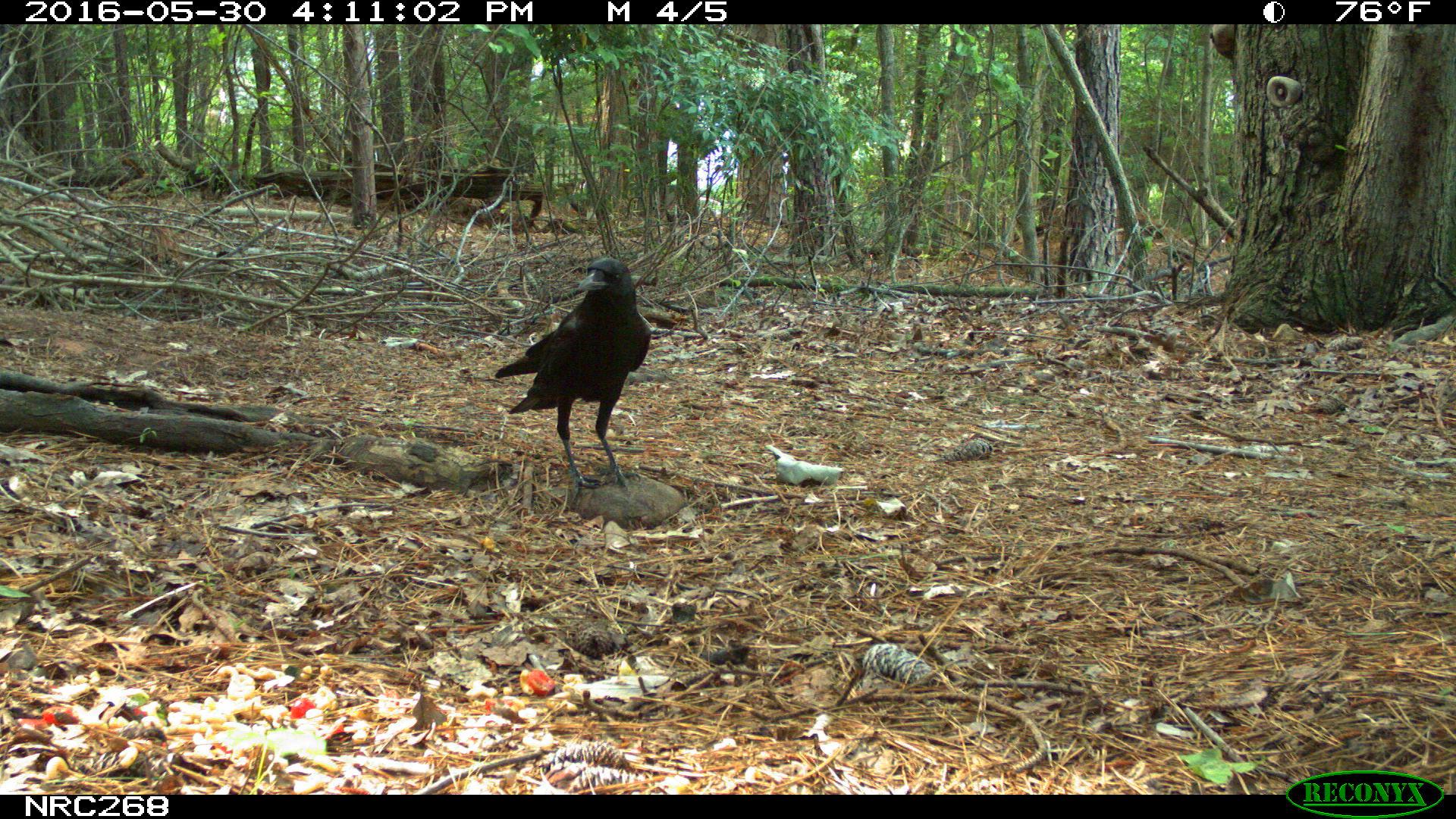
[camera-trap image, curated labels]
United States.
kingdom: Animalia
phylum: Chordata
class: Aves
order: Passeriformes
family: Corvidae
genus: Corvus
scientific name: Corvus brachyrhynchos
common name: american crow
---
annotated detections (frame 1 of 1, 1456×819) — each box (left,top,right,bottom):
American Crow: (489,237,661,491)